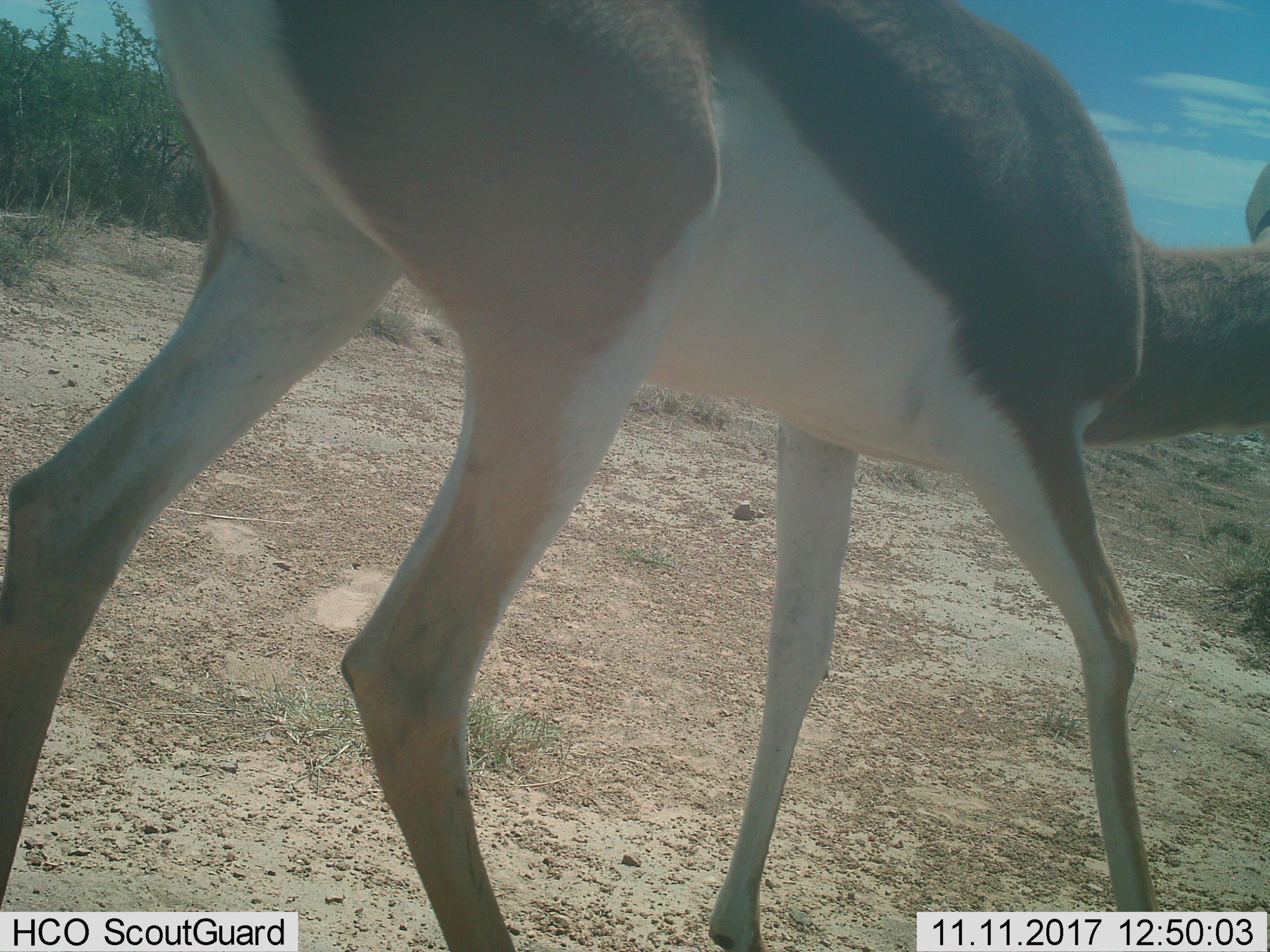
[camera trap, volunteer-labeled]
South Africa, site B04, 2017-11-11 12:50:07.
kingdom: Animalia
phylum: Chordata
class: Mammalia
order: Artiodactyla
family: Bovidae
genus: Antidorcas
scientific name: Antidorcas marsupialis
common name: springbok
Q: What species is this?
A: Springbok (Antidorcas marsupialis).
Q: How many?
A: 1.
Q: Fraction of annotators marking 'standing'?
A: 0%.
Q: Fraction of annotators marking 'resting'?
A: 0%.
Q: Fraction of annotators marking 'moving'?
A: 100%.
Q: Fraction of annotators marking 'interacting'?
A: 0%.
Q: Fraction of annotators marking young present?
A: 0%.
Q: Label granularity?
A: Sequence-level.